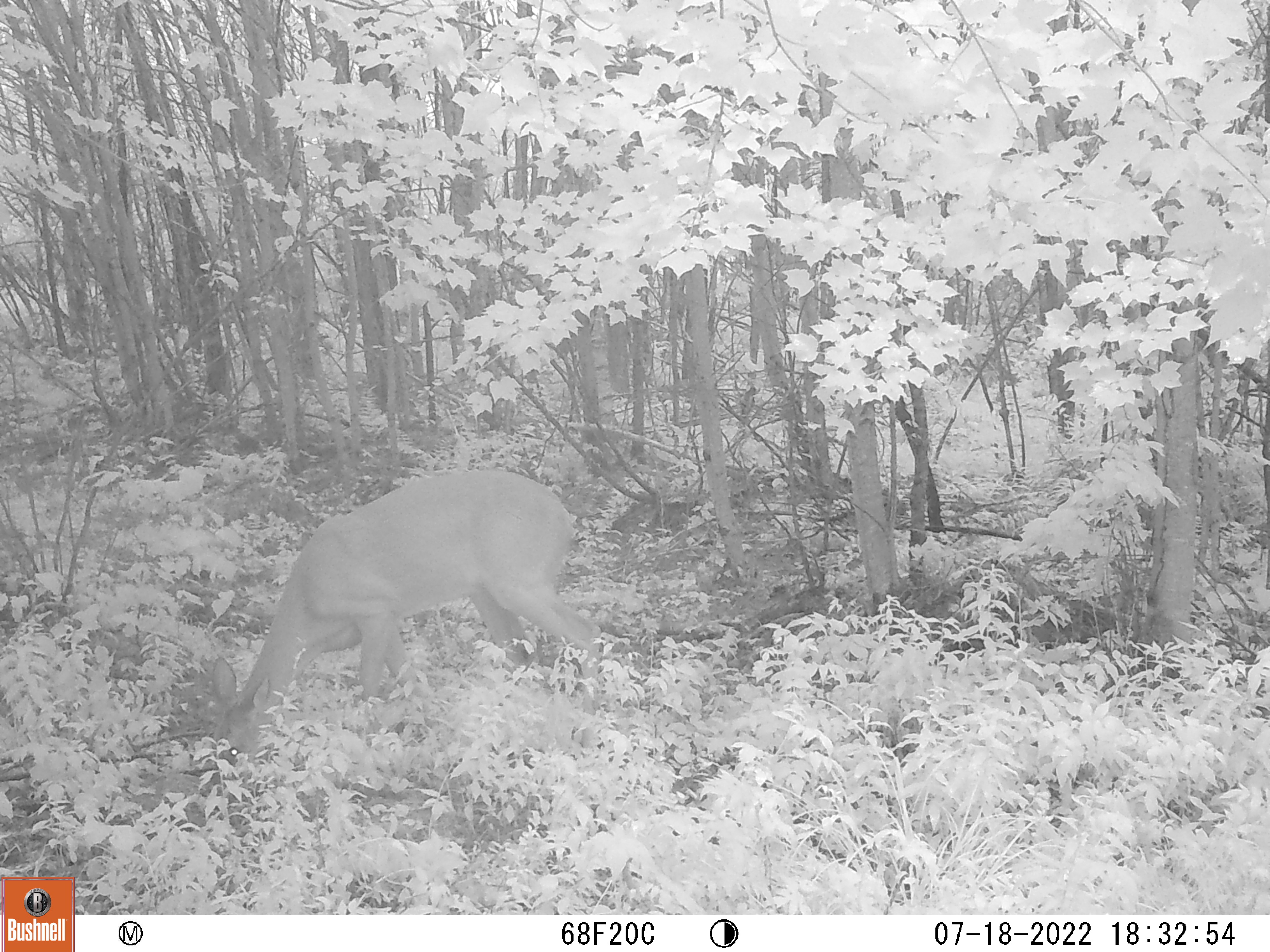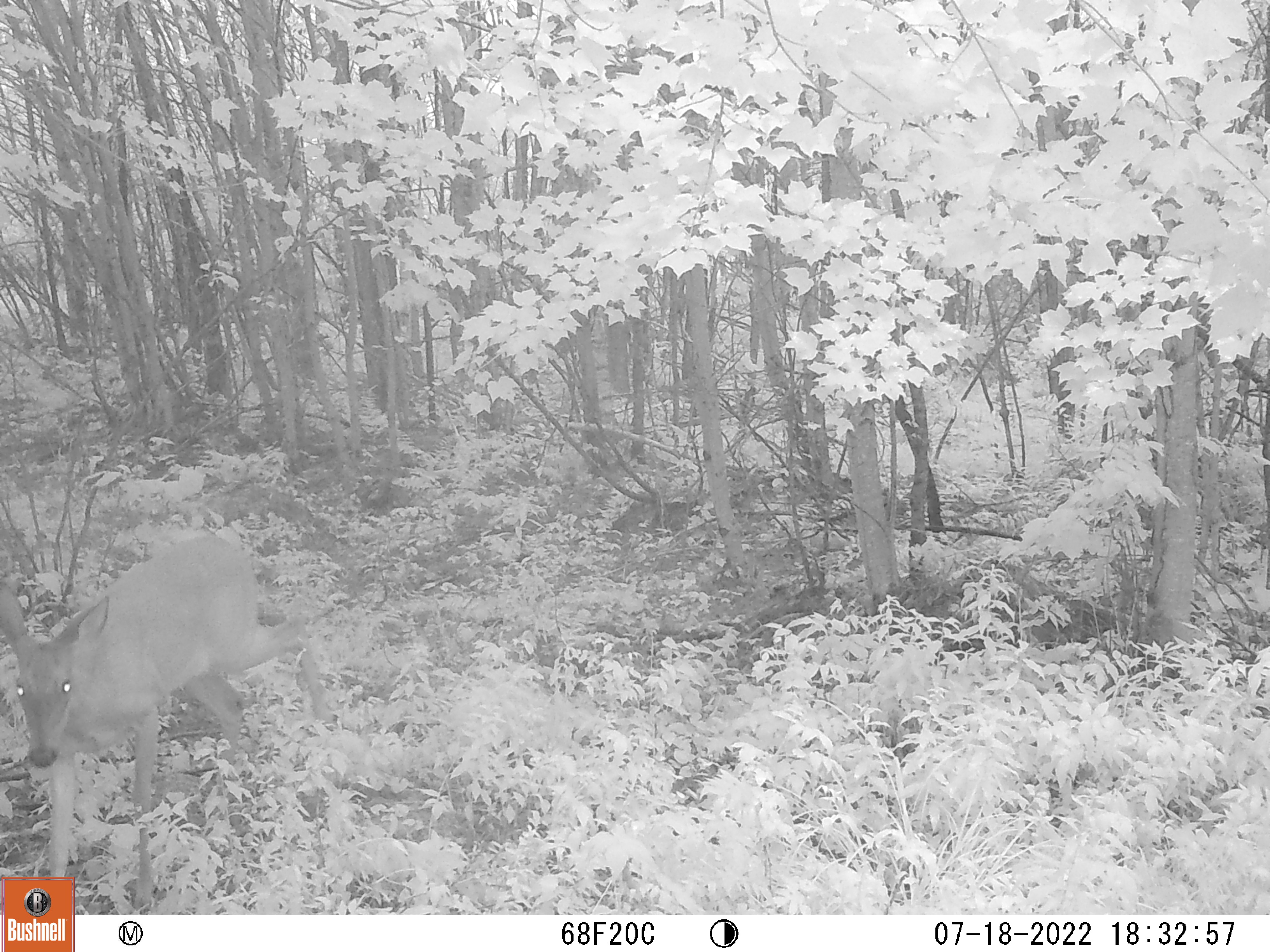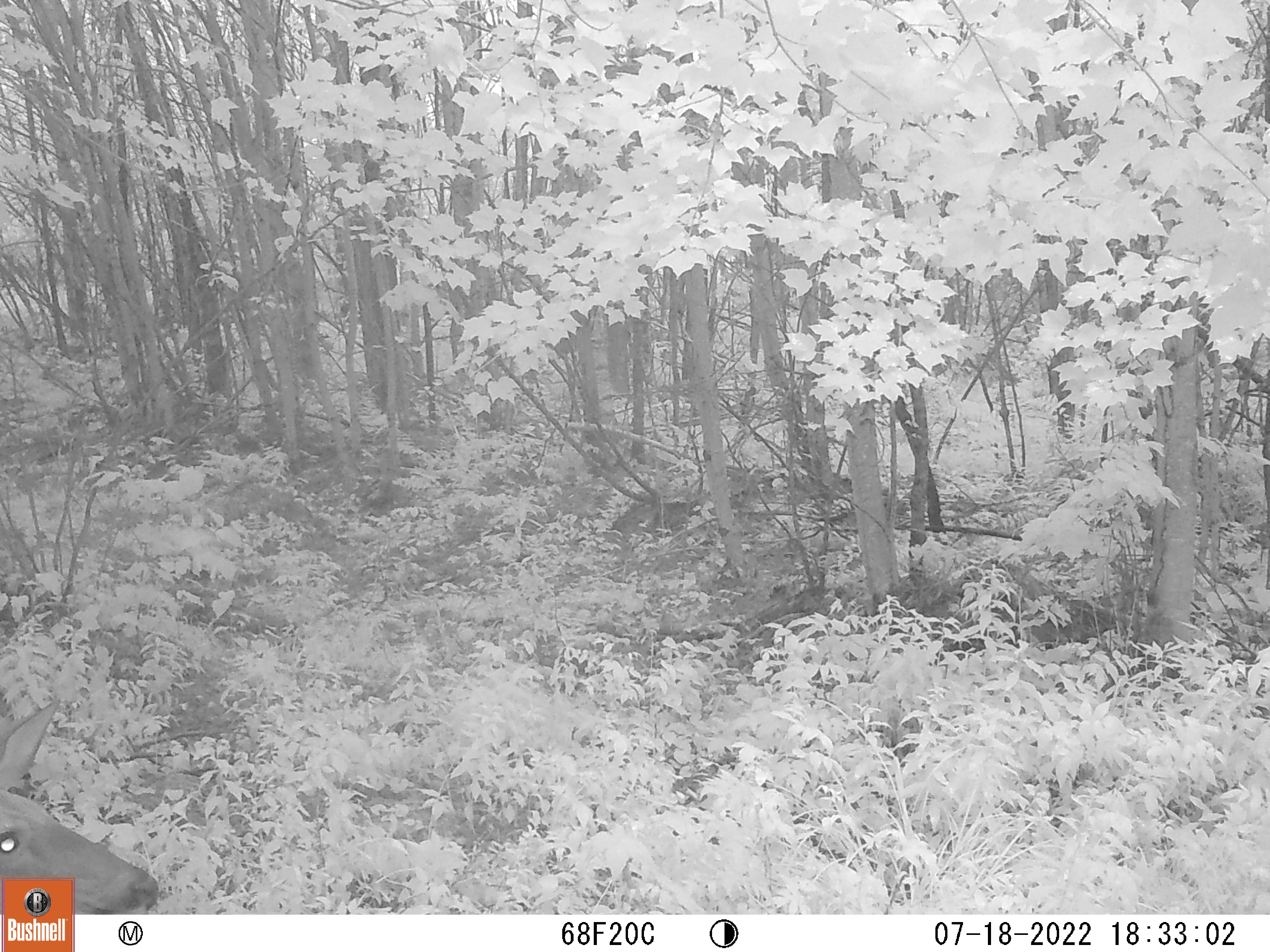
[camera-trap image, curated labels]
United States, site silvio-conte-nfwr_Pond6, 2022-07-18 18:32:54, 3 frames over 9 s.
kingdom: Animalia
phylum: Chordata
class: Mammalia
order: Artiodactyla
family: Cervidae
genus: Odocoileus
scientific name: Odocoileus virginianus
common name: white-tailed deer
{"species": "white-tailed deer (Odocoileus virginianus)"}